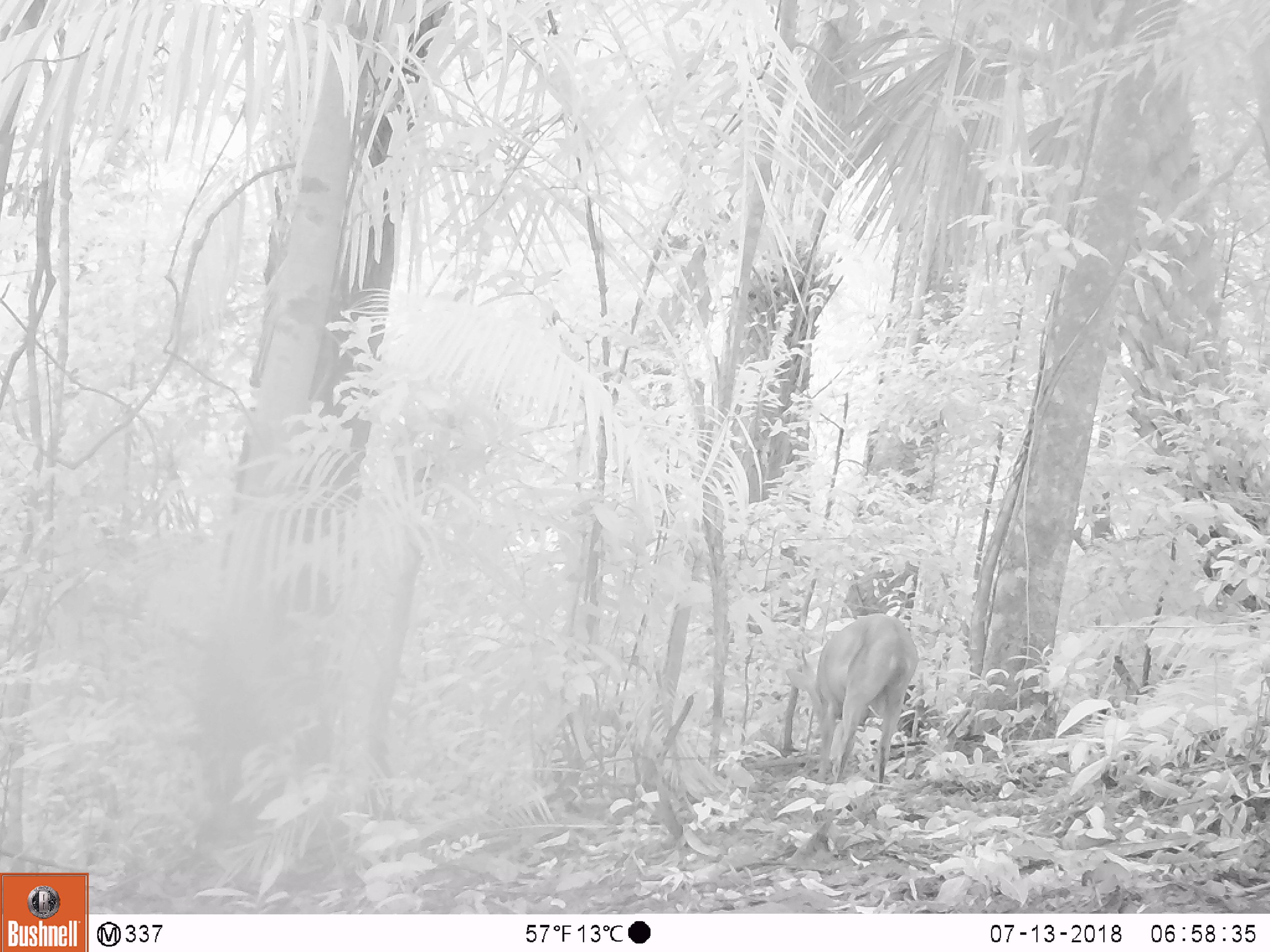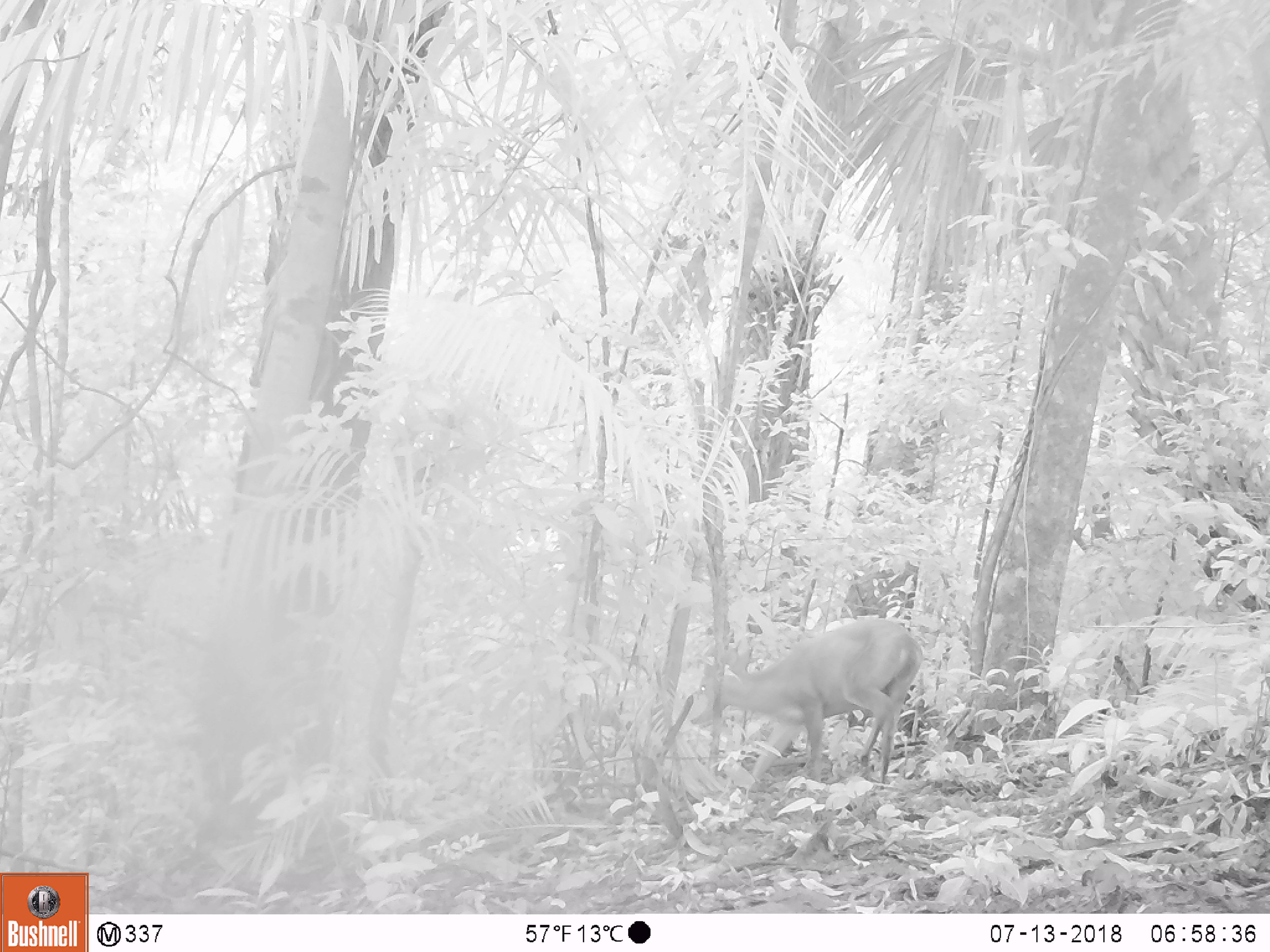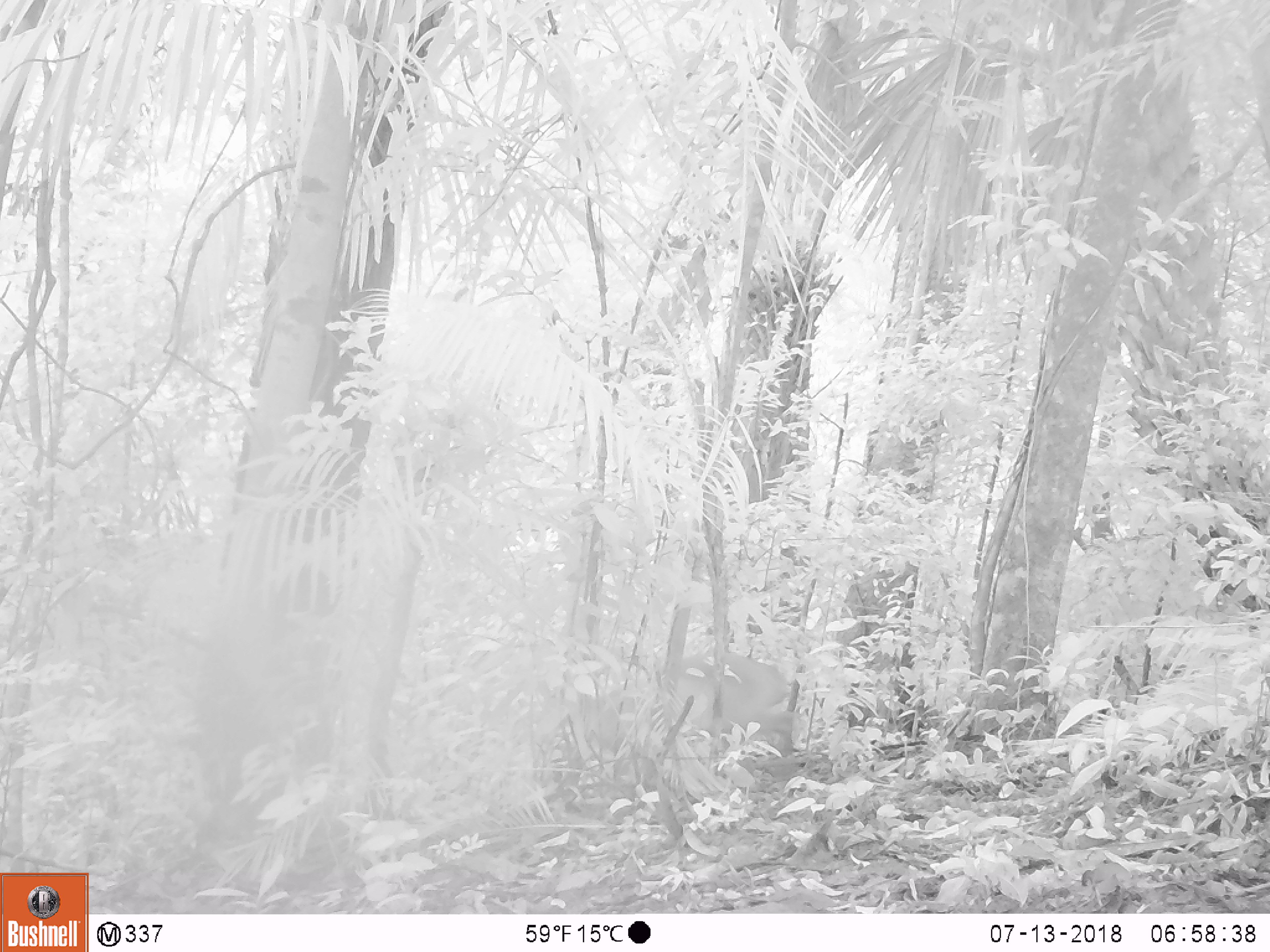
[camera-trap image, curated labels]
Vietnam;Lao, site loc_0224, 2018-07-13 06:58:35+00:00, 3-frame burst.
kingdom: Animalia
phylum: Chordata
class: Mammalia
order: Artiodactyla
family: Cervidae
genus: Muntiacus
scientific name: Muntiacus vuquangensis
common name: large-antlered muntjac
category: large antlered muntjac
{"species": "large antlered muntjac (large-antlered muntjac) (Muntiacus vuquangensis)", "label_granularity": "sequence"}